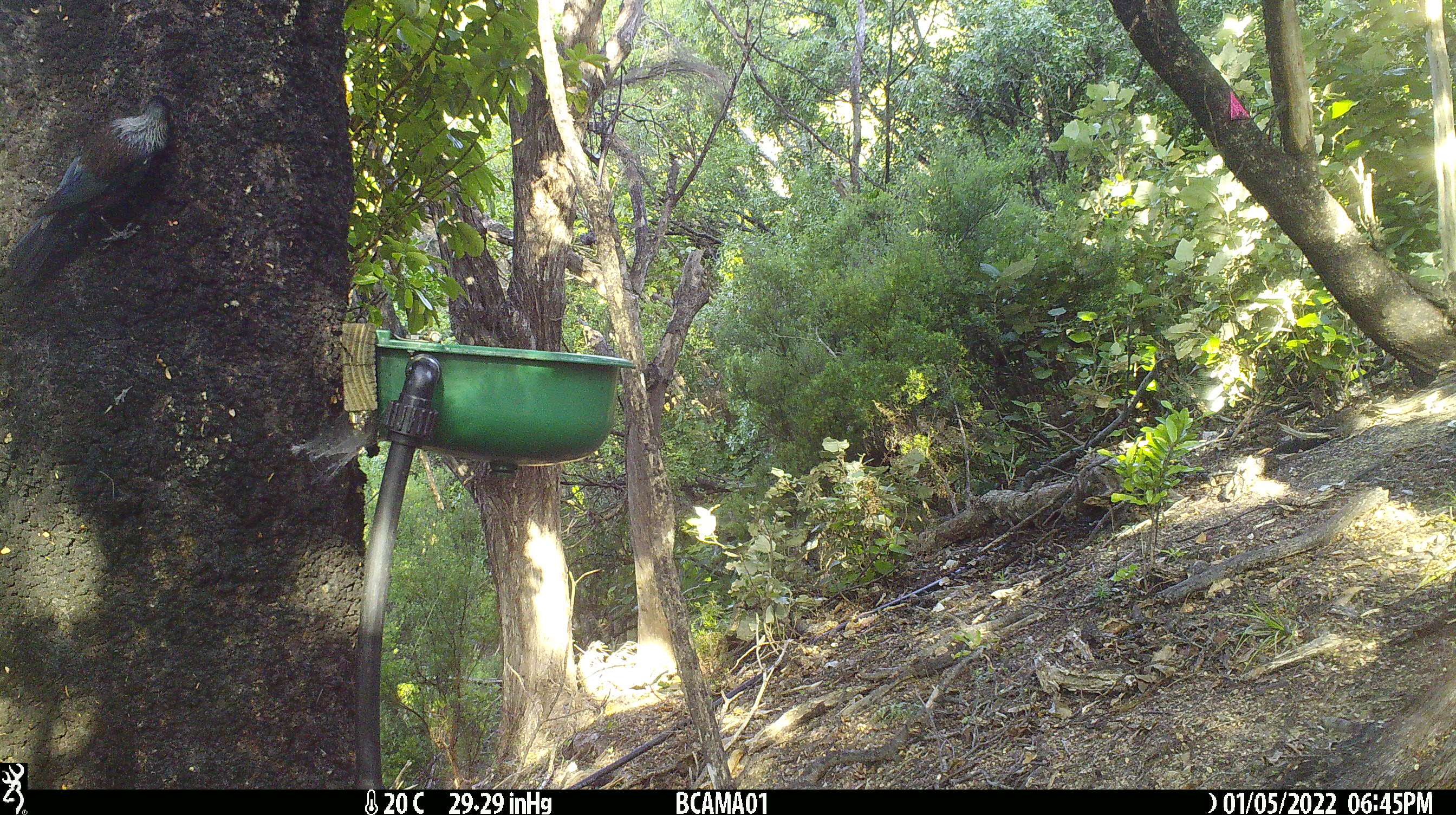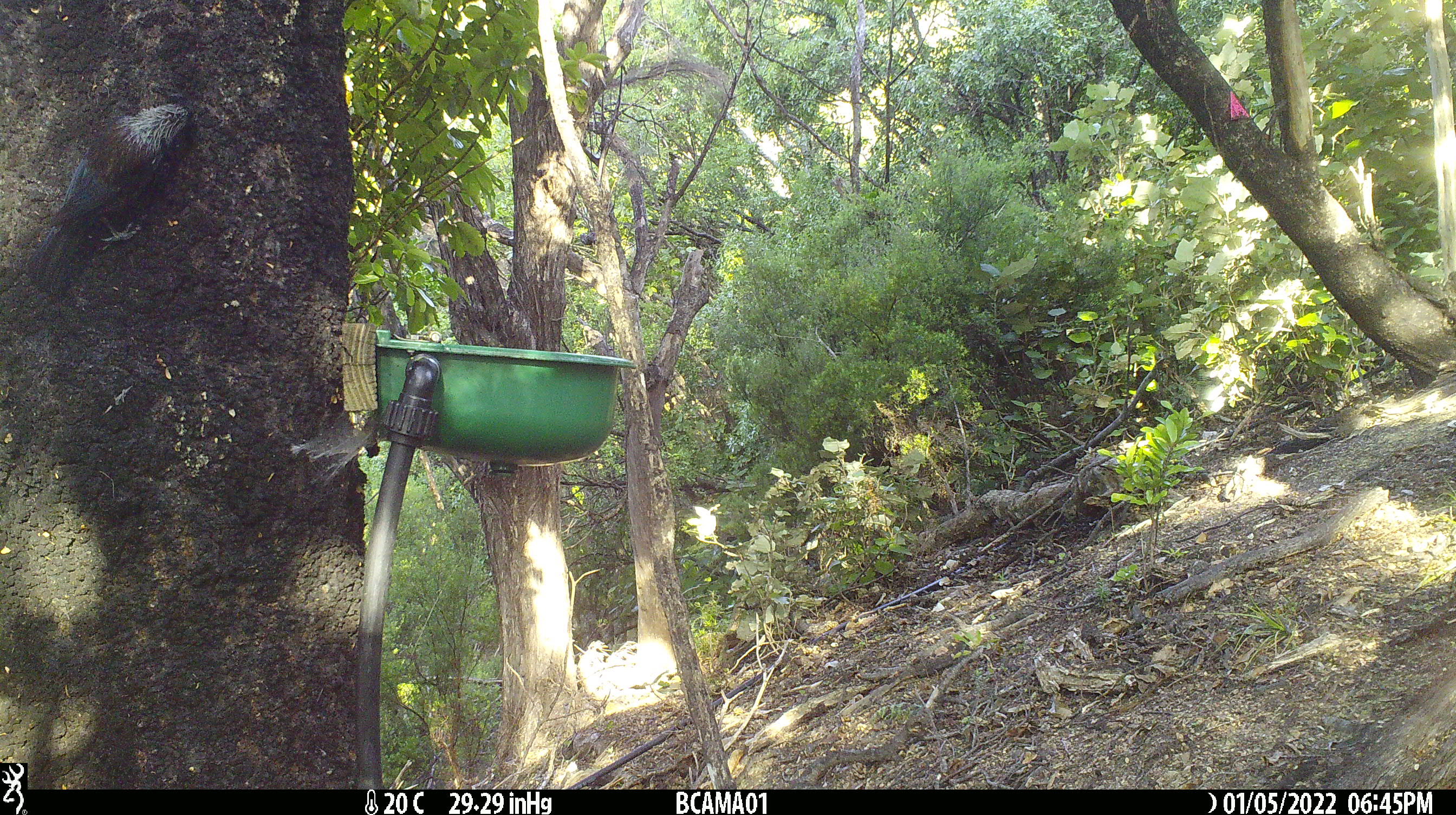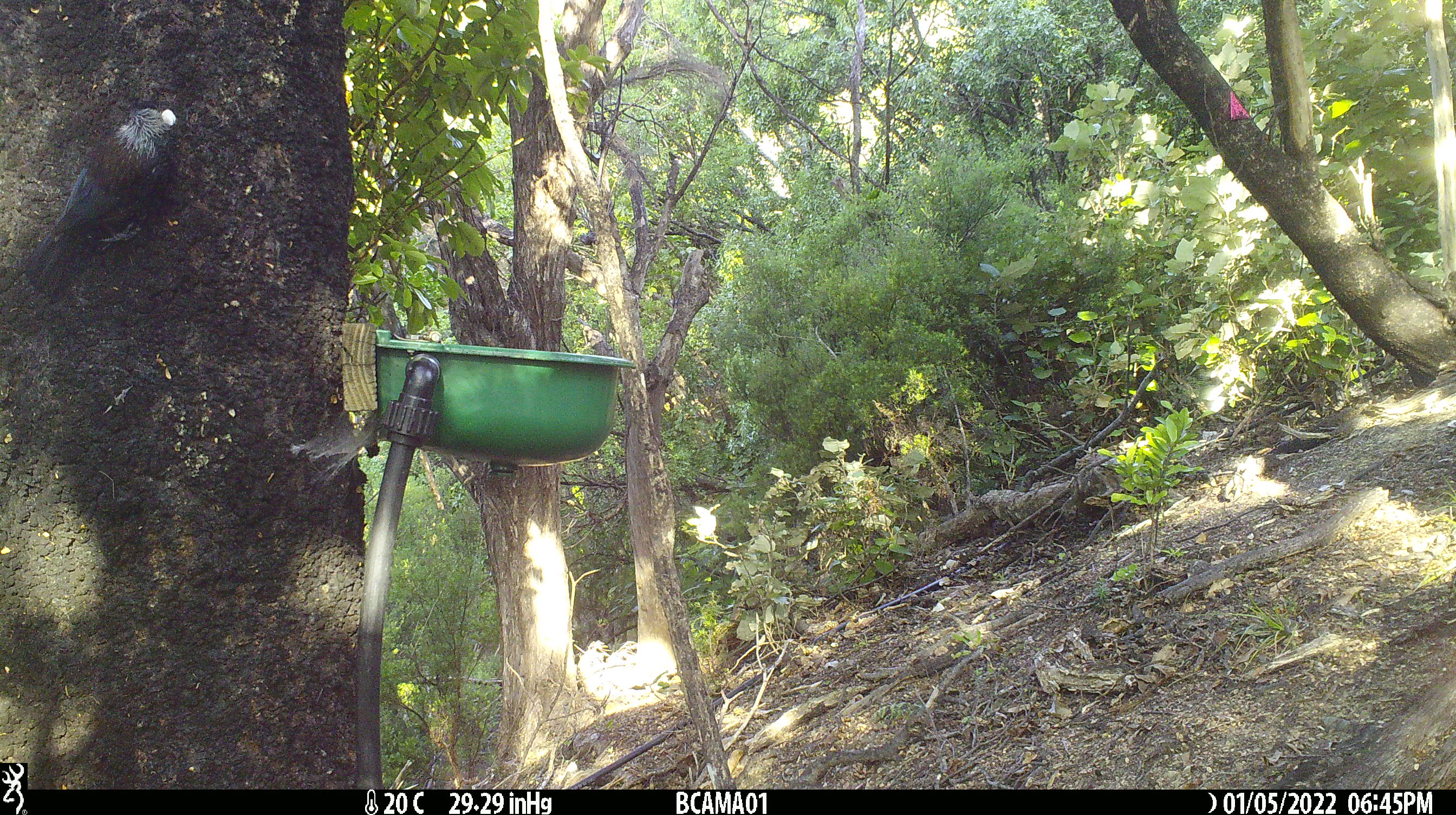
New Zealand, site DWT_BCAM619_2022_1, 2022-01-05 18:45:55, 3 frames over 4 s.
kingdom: Animalia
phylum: Chordata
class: Aves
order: Passeriformes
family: Meliphagidae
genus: Prosthemadera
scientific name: Prosthemadera novaeseelandiae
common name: tui